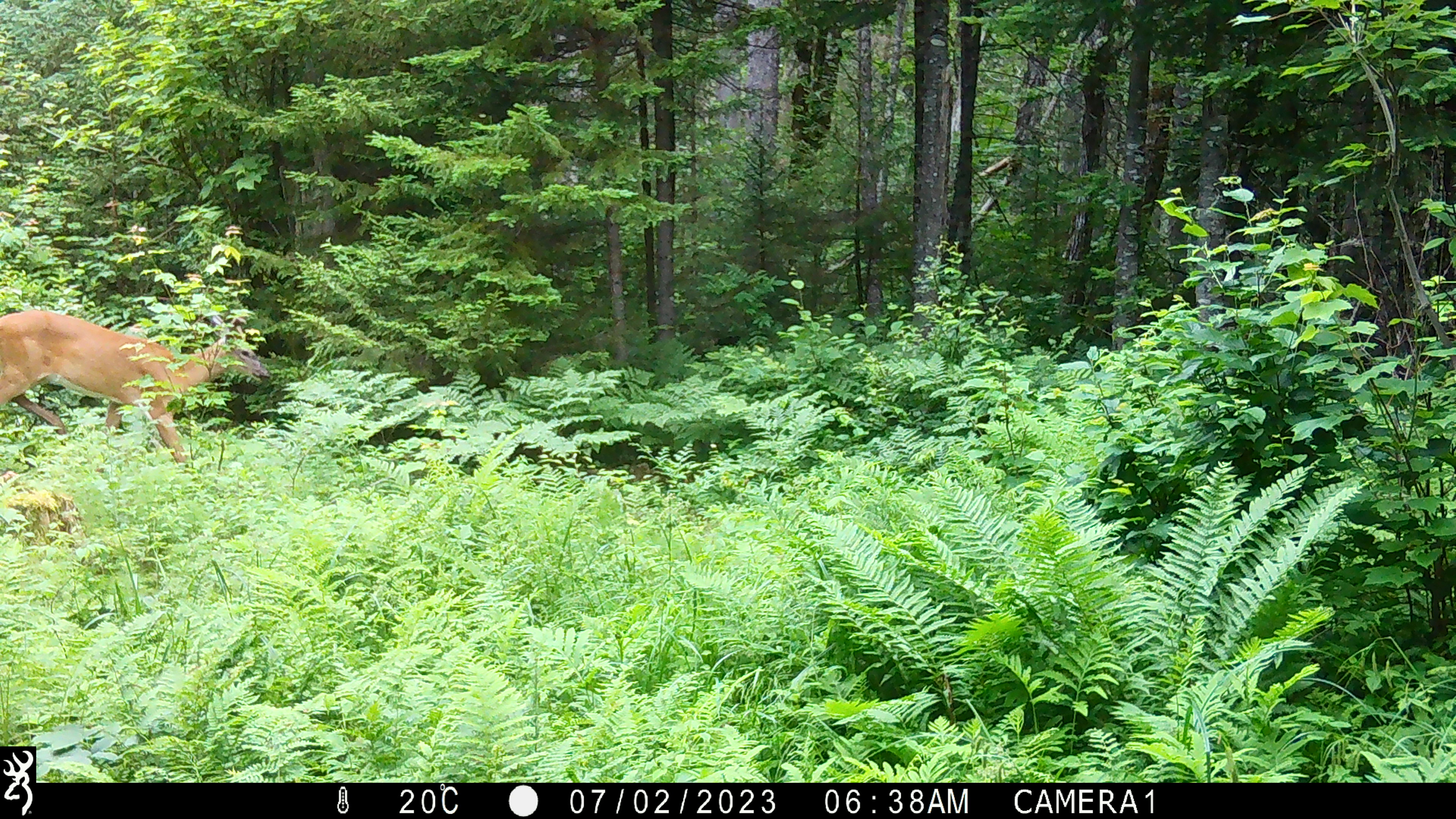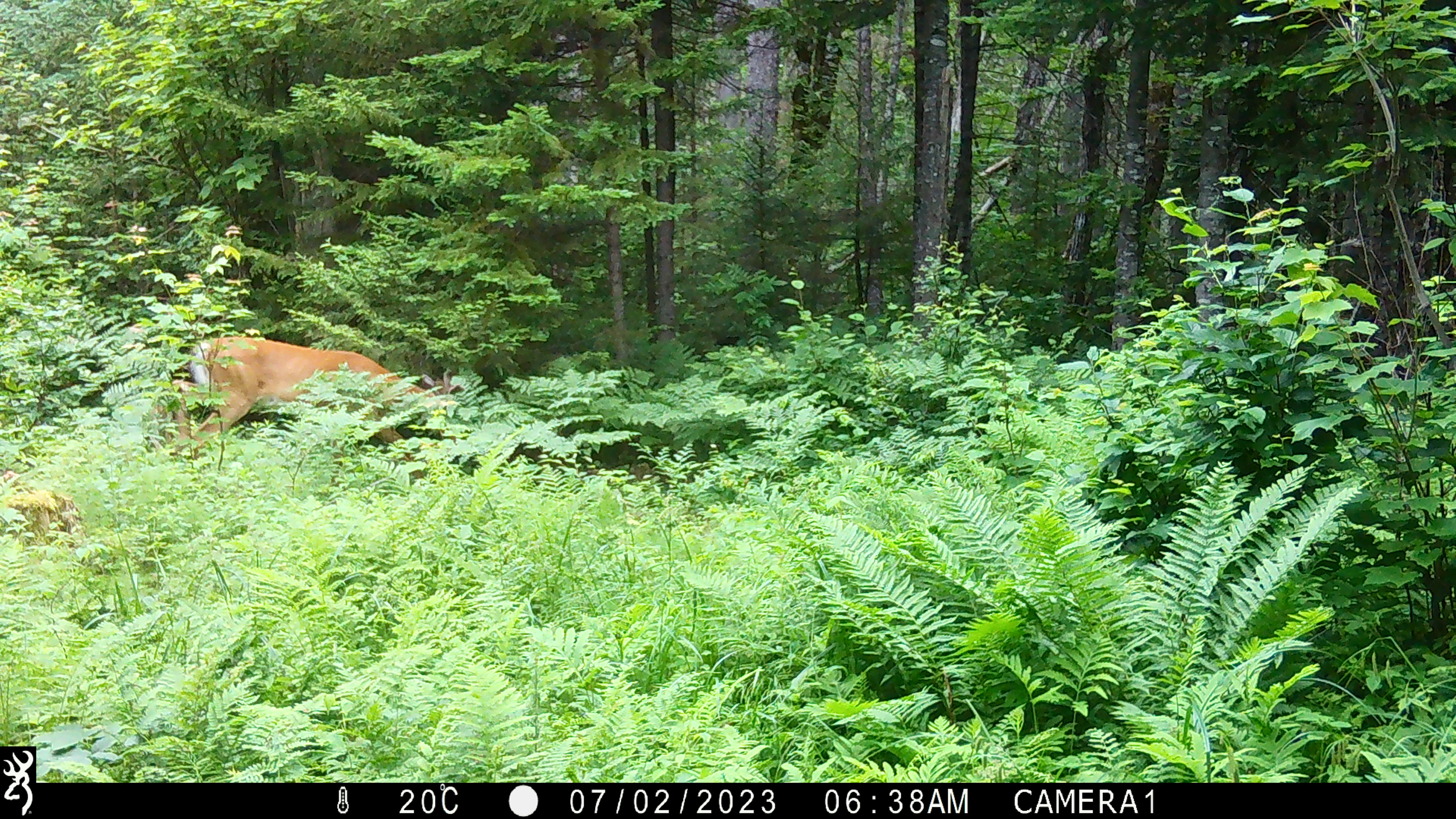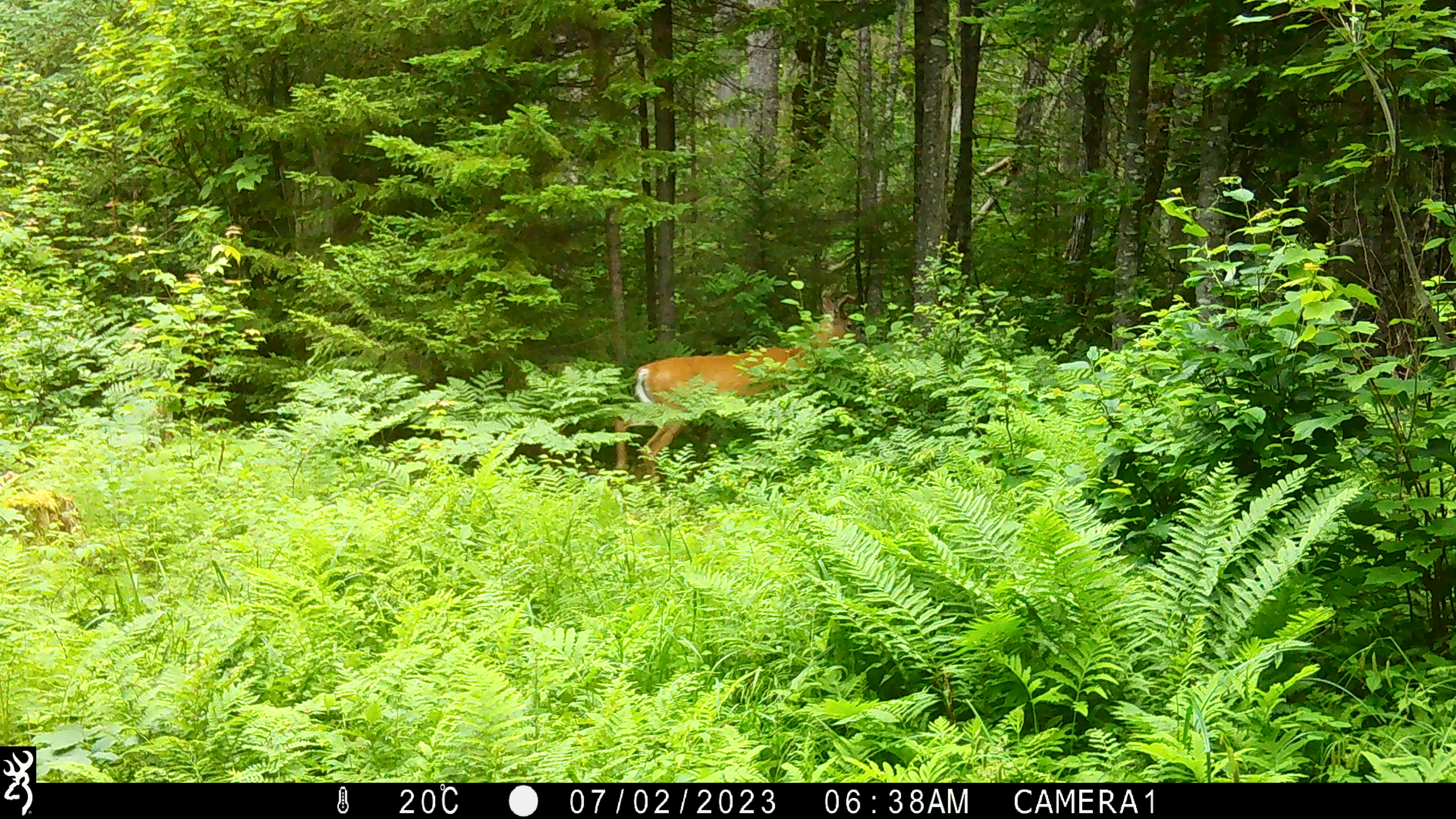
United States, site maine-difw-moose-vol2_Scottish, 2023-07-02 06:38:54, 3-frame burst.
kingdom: Animalia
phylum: Chordata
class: Mammalia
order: Artiodactyla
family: Cervidae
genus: Odocoileus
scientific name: Odocoileus virginianus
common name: white-tailed deer